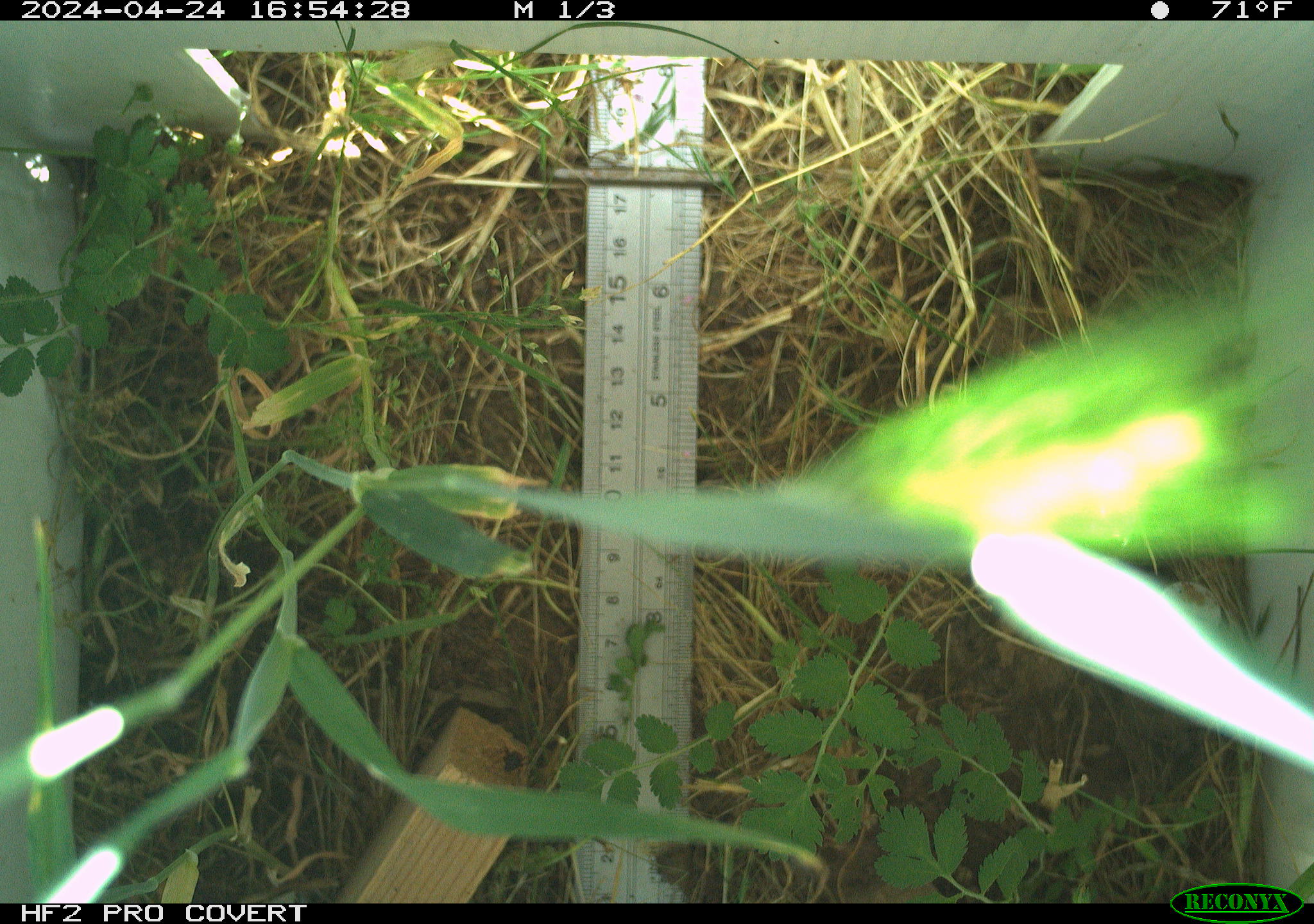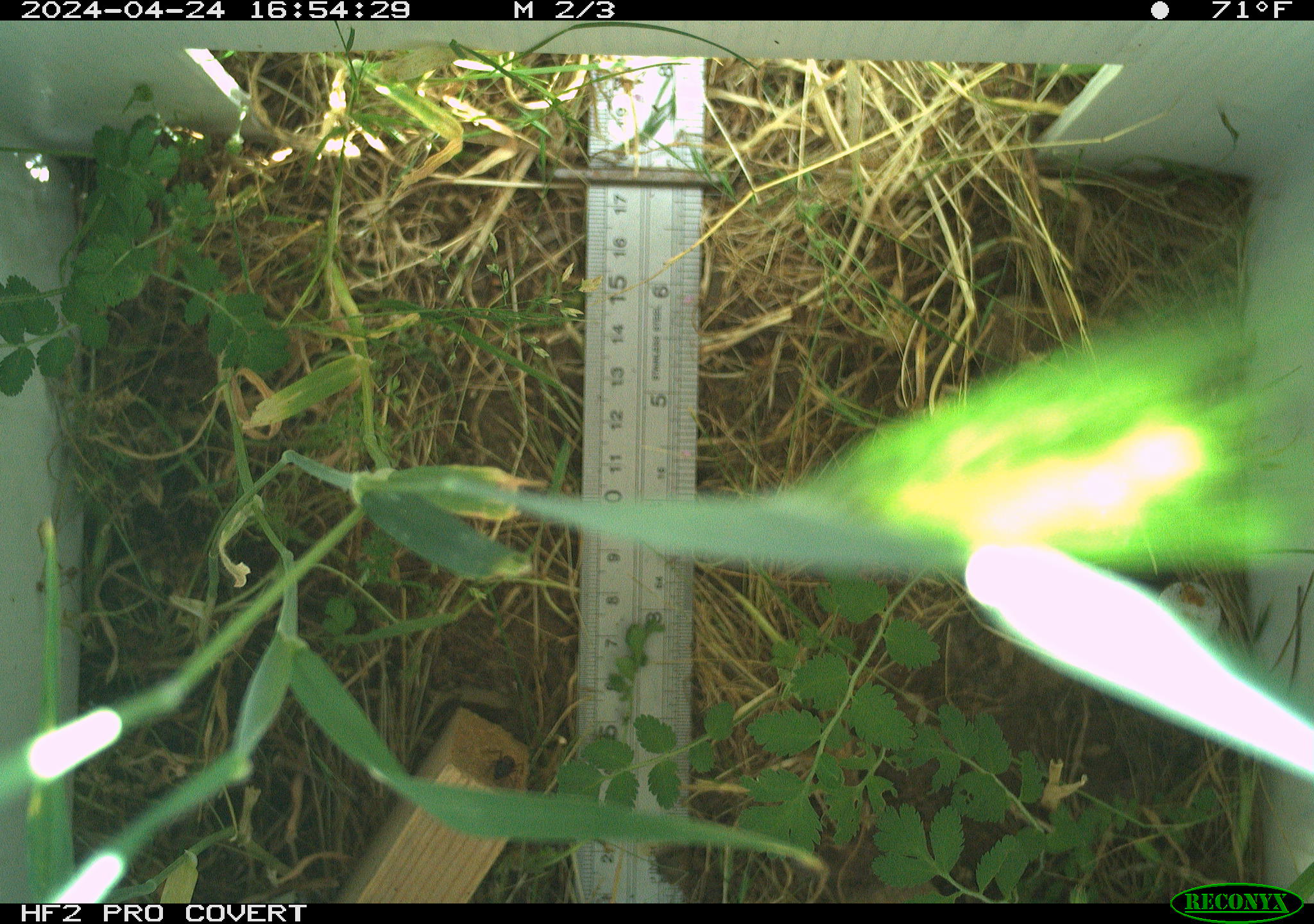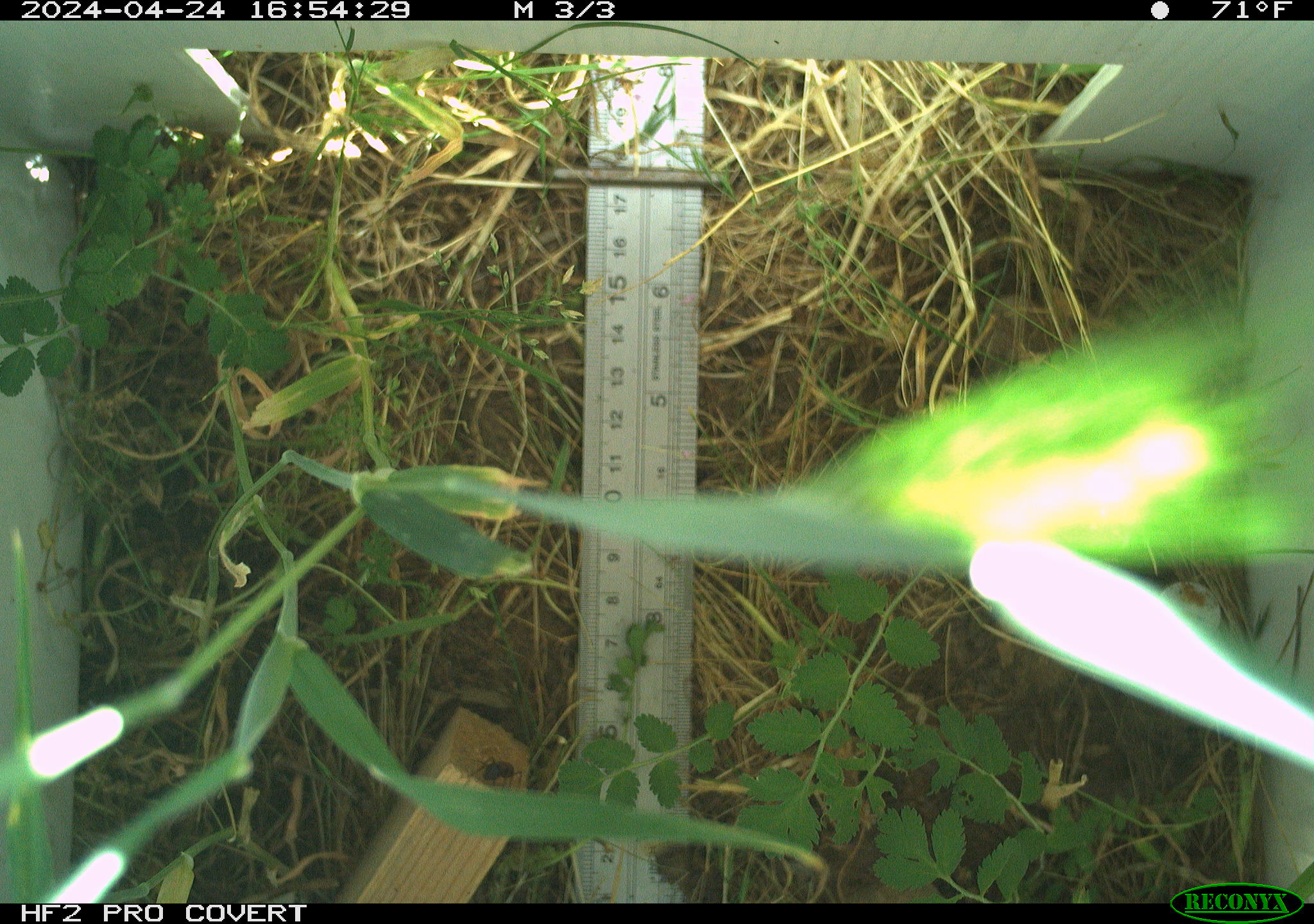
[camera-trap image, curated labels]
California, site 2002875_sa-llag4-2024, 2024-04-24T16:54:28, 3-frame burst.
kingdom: Animalia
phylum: Arthropoda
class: Insecta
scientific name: Insecta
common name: insect